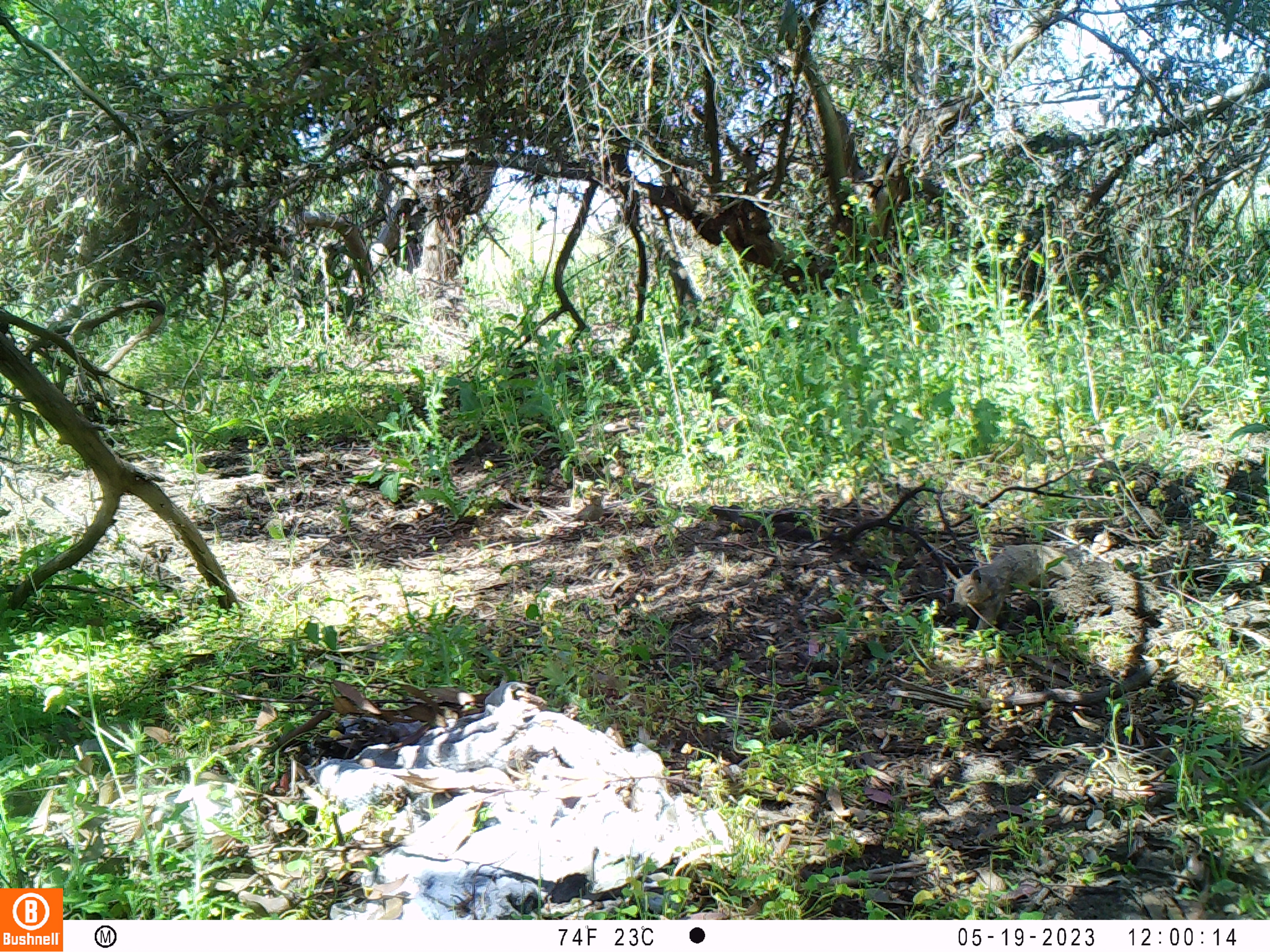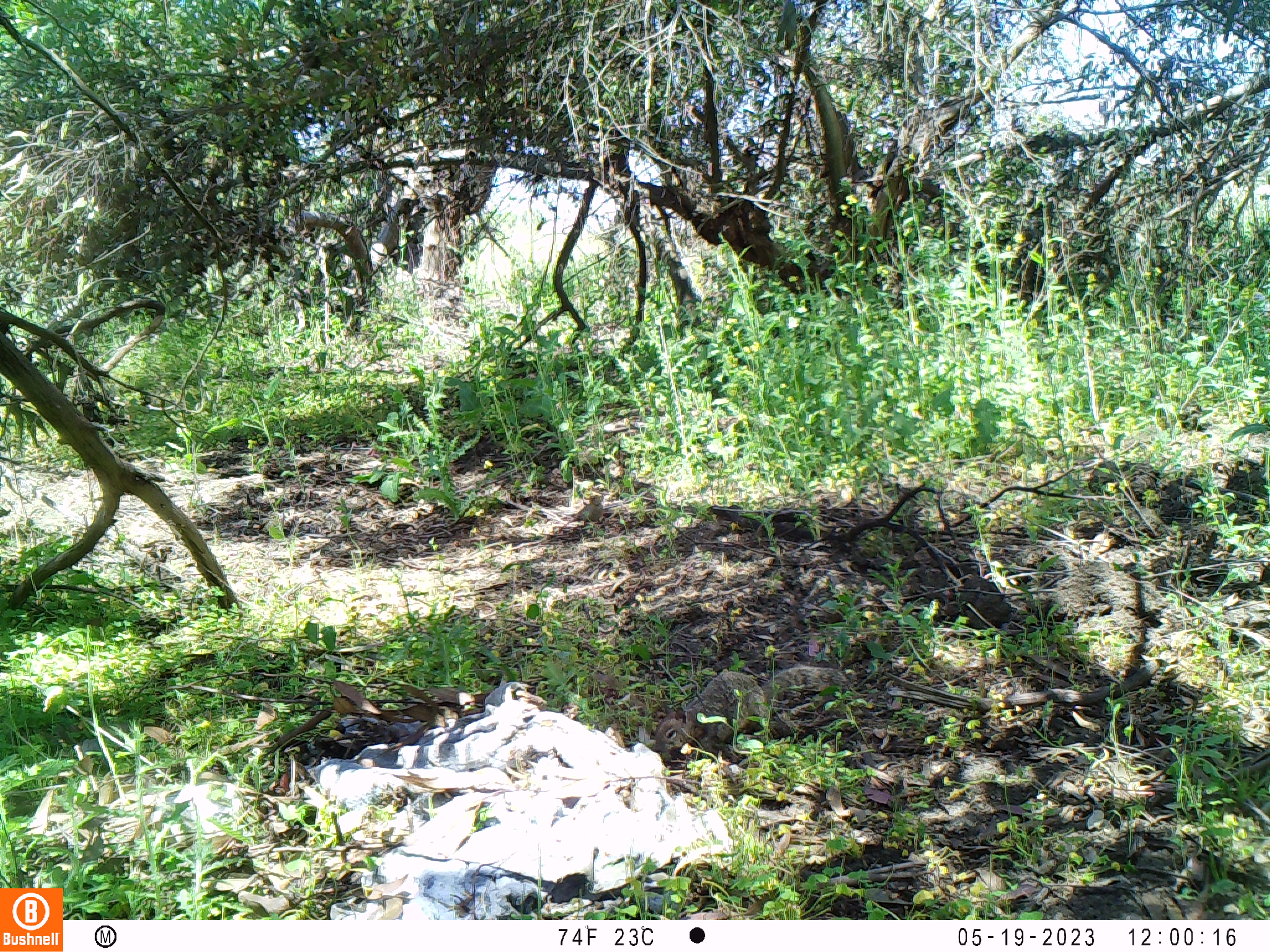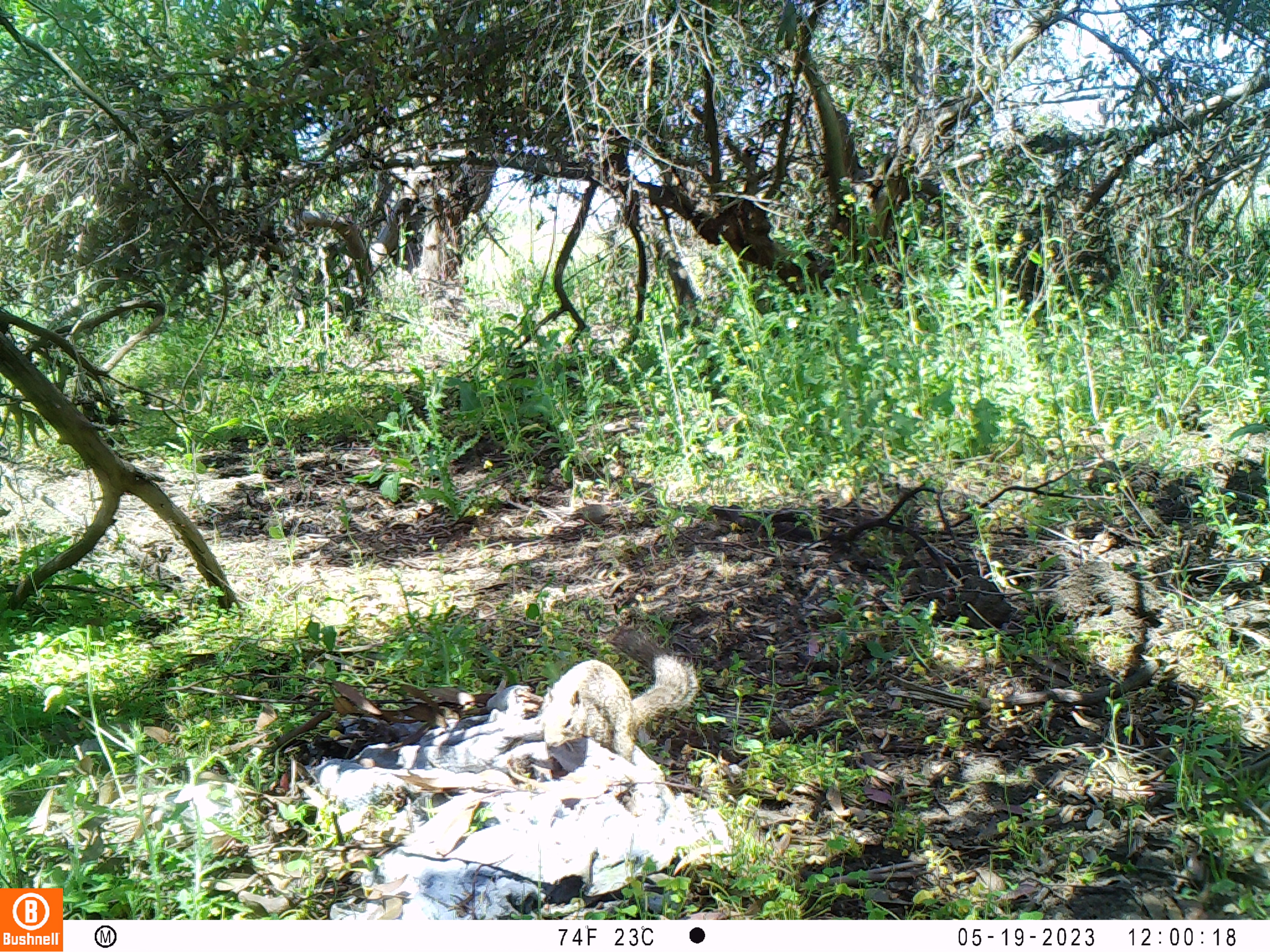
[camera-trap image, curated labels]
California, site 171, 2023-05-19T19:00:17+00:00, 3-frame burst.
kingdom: Animalia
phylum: Chordata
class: Mammalia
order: Rodentia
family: Sciuridae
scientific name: Sciuridae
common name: squirrel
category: unknown squirrel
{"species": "unknown squirrel (squirrel) (Sciuridae)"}